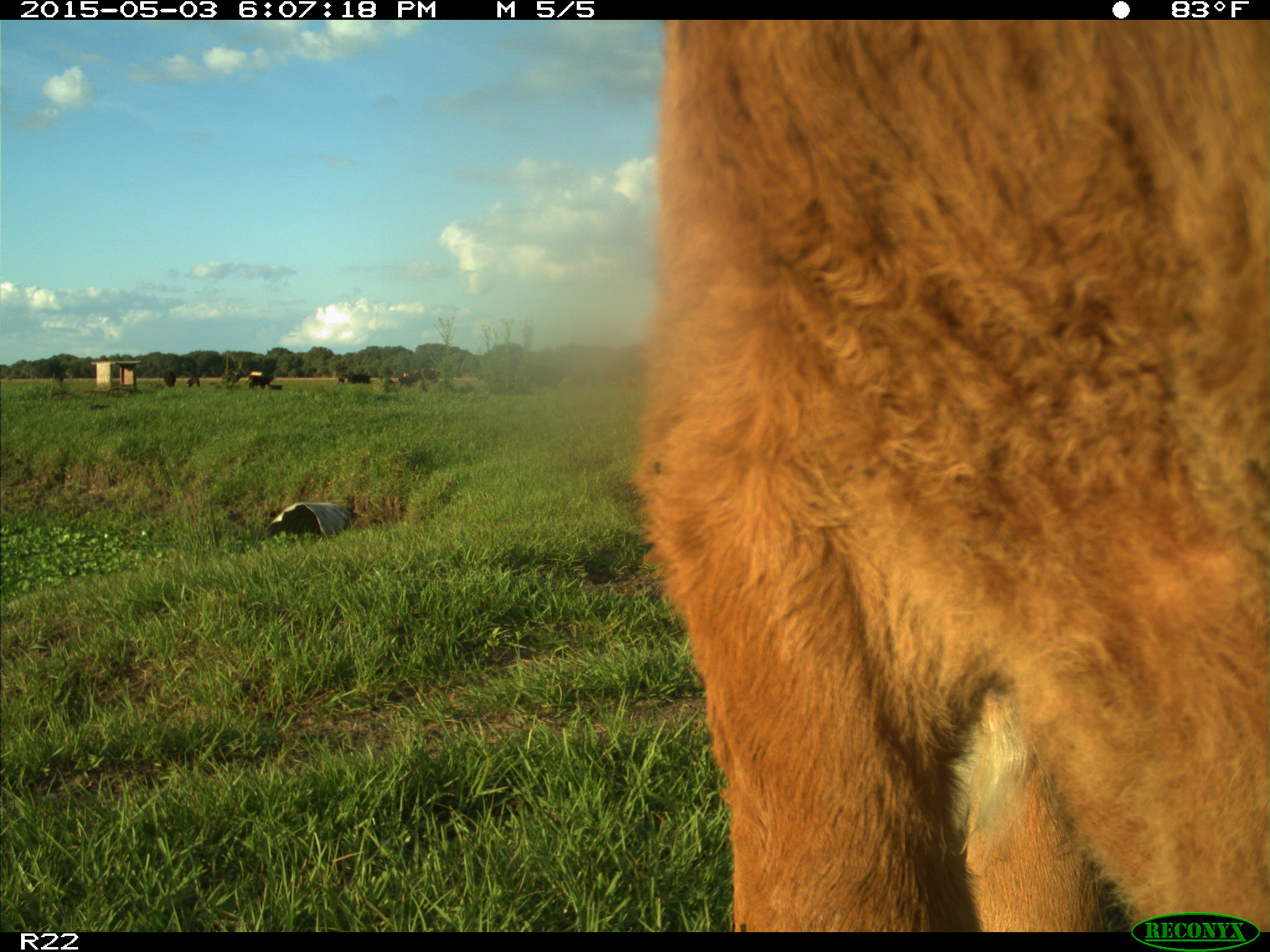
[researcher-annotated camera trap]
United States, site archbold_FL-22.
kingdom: Animalia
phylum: Chordata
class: Mammalia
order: Artiodactyla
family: Bovidae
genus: Bos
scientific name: Bos taurus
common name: domestic cow